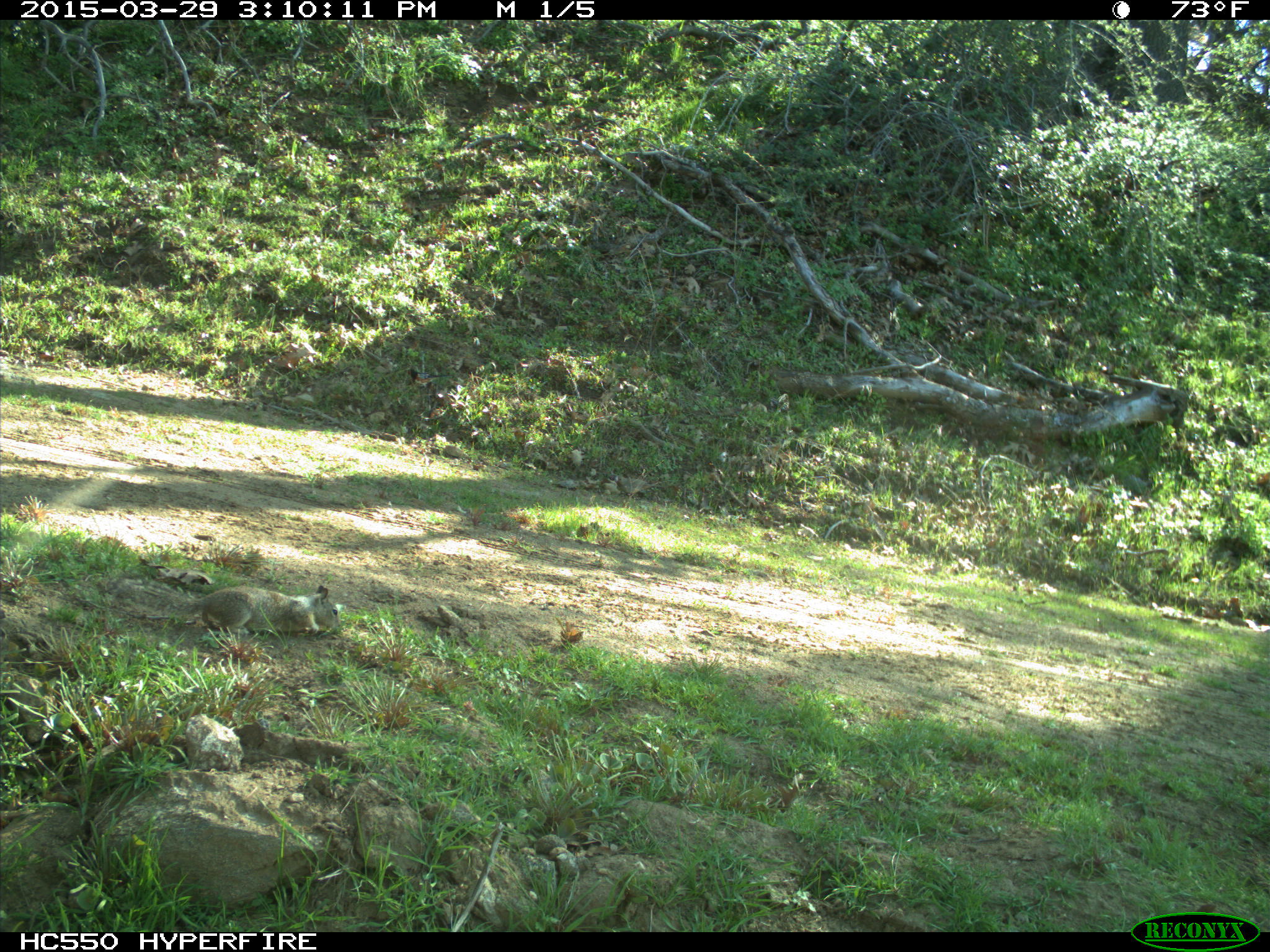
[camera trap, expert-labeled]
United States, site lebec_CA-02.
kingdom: Animalia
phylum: Chordata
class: Mammalia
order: Rodentia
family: Sciuridae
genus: Otospermophilus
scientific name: Otospermophilus beecheyi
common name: california ground squirrel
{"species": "Otospermophilus beecheyi (california ground squirrel)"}